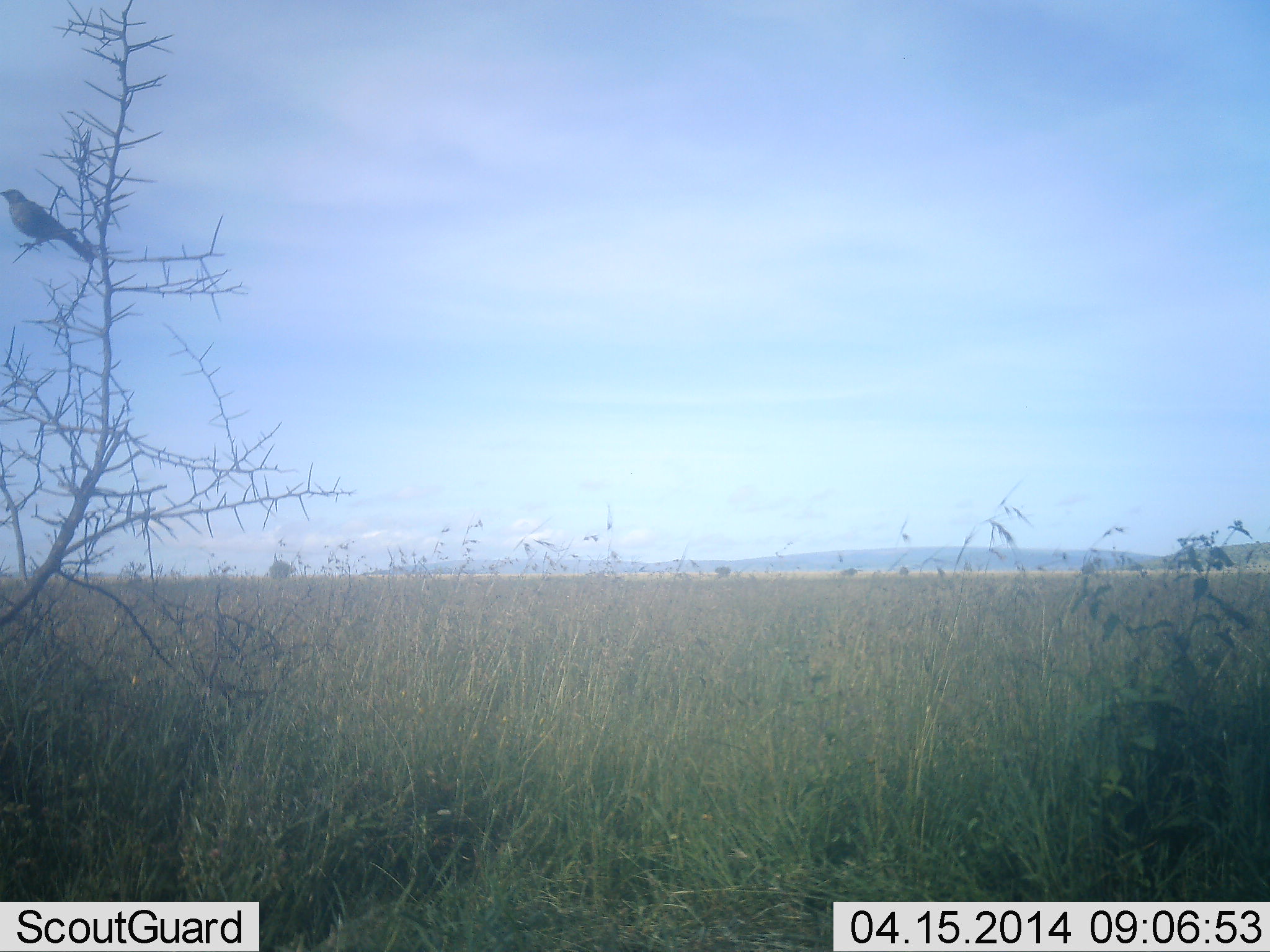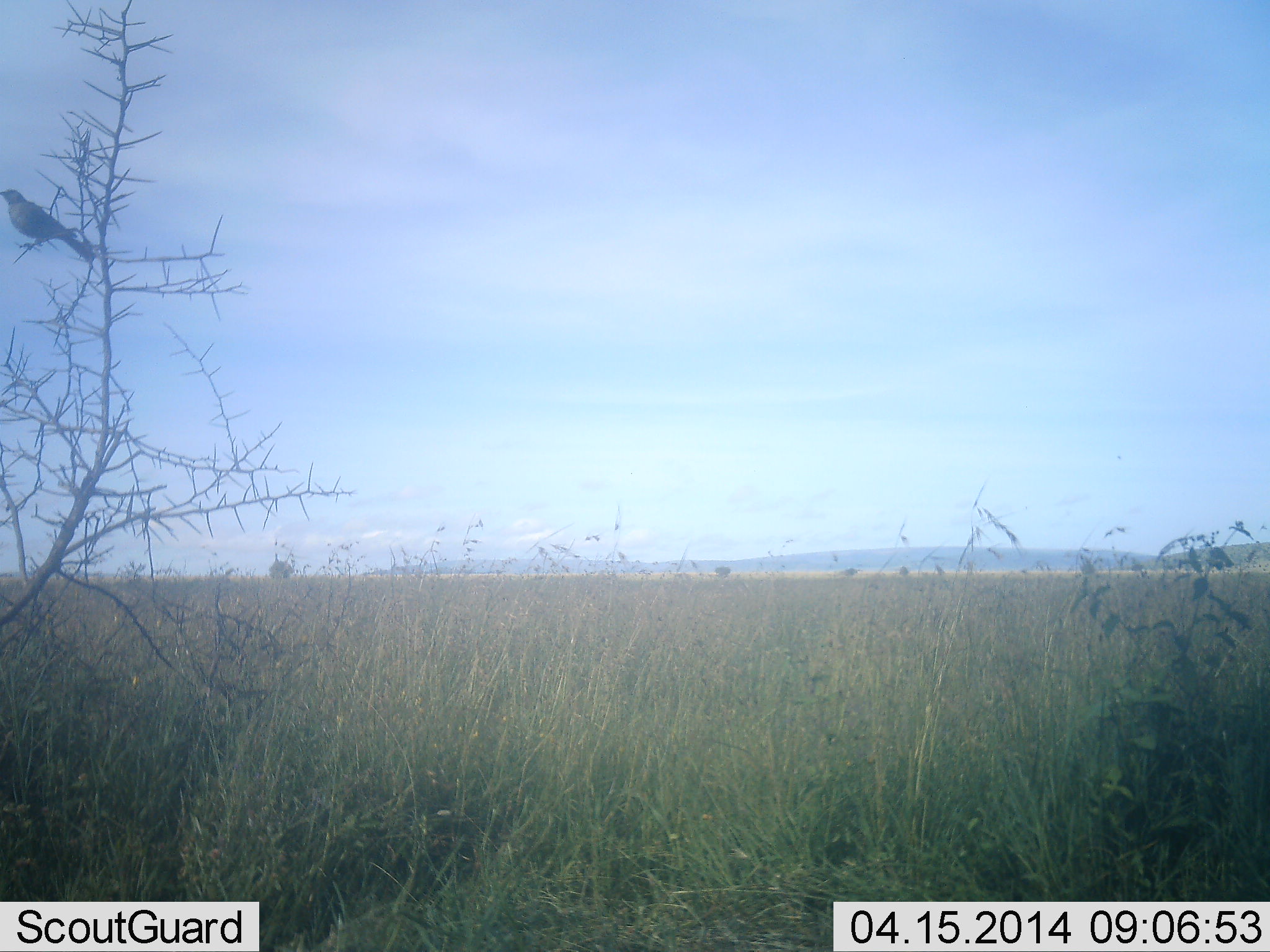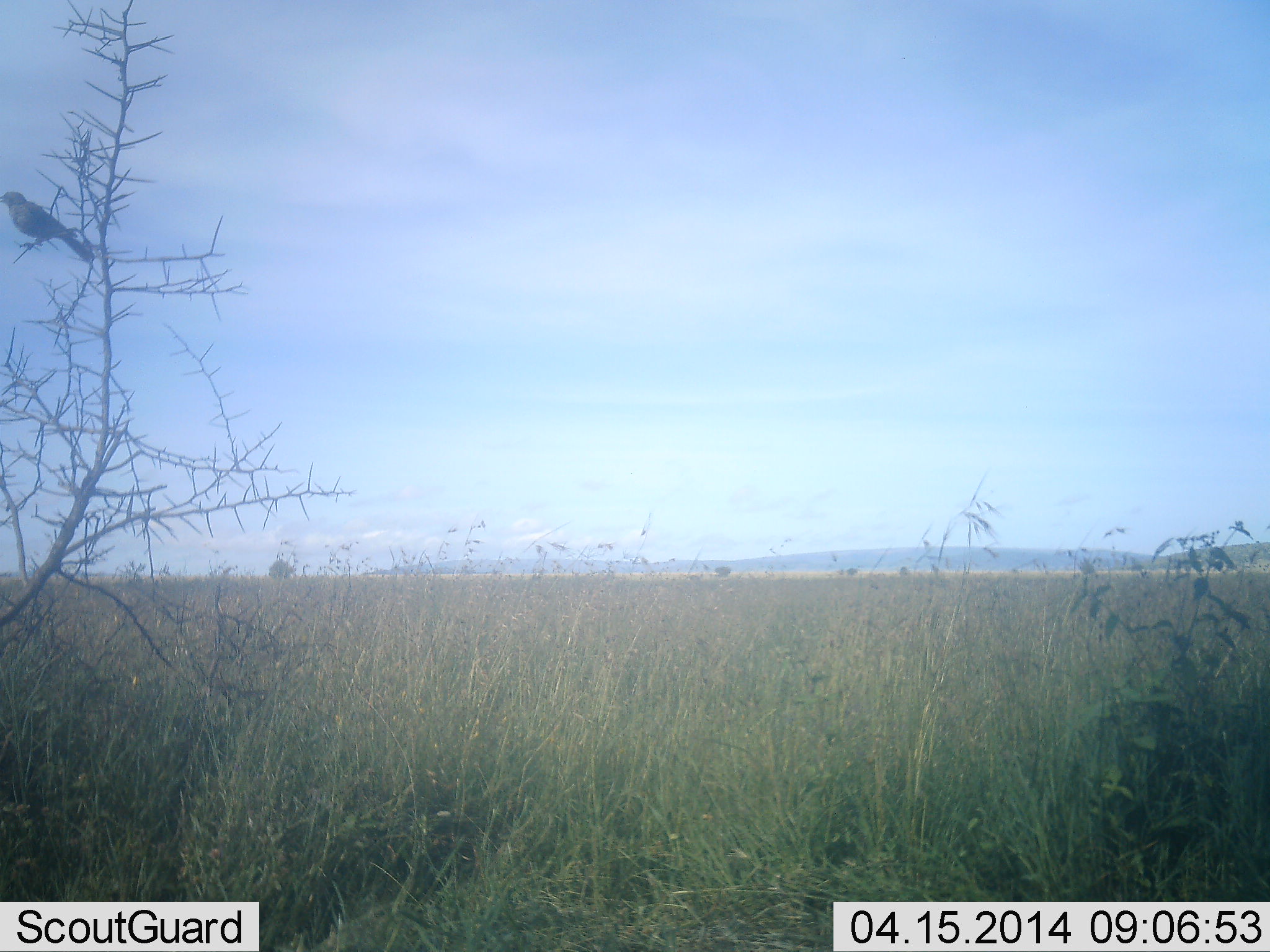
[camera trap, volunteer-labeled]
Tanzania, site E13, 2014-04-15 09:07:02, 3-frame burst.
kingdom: Animalia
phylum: Chordata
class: Aves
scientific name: Aves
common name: bird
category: otherbird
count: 1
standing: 60%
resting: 60%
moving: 0%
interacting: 0%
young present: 0%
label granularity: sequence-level